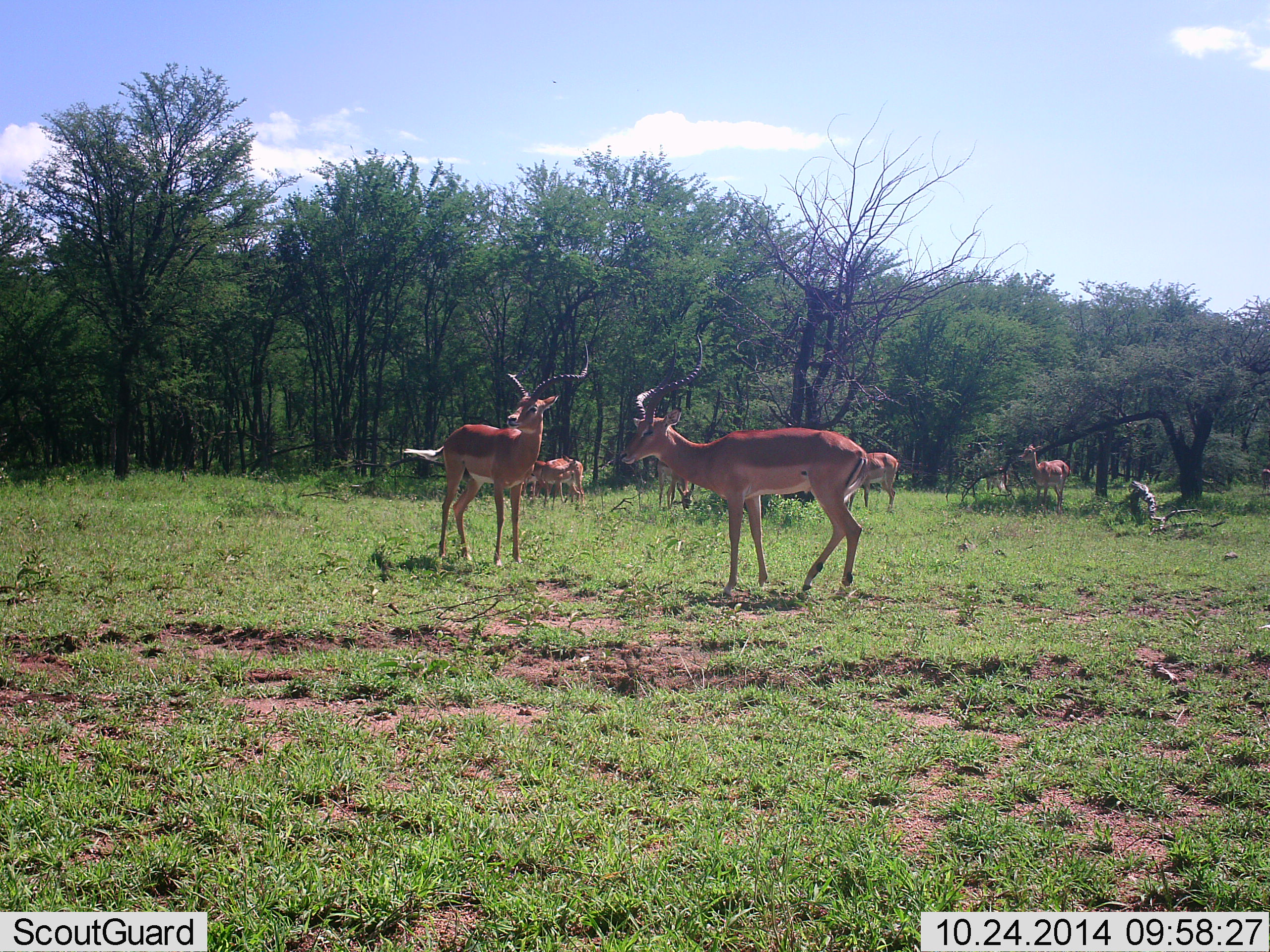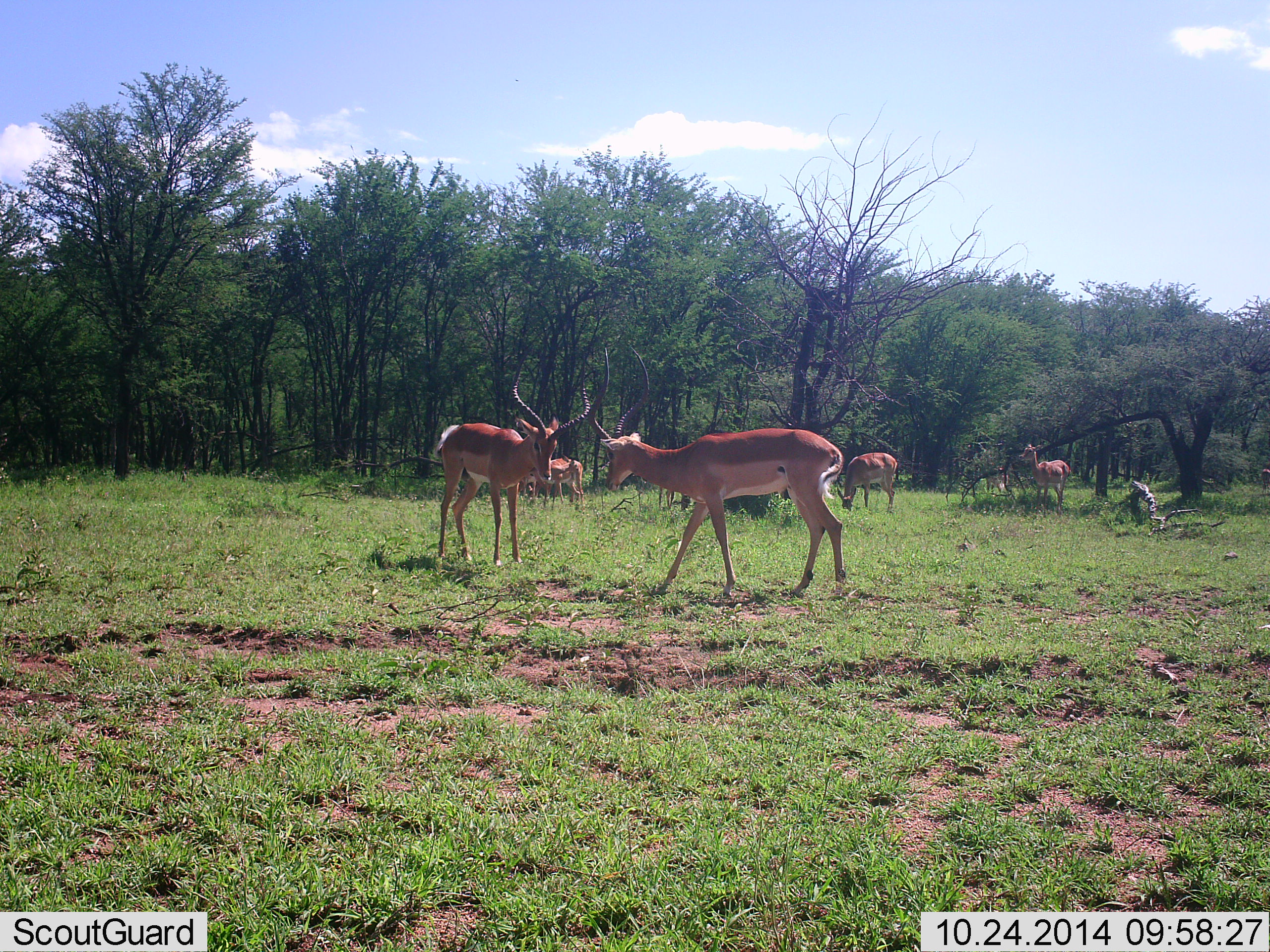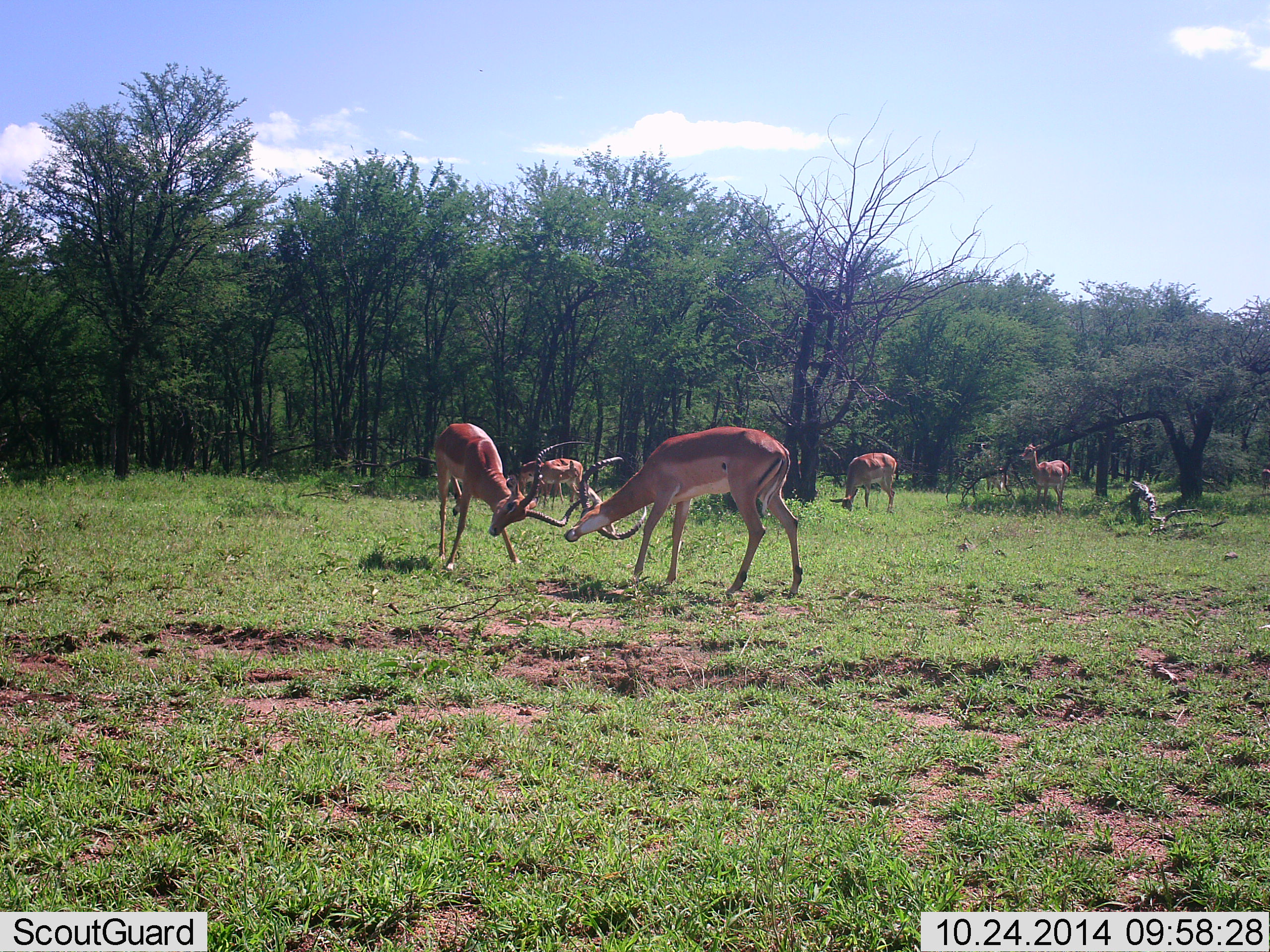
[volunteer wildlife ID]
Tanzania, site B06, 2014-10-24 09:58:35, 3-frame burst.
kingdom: Animalia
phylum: Chordata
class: Mammalia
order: Artiodactyla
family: Bovidae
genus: Aepyceros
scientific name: Aepyceros melampus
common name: impala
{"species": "impala (Aepyceros melampus)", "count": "6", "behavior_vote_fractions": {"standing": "60%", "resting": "10%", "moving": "30%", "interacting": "70%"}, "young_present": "0%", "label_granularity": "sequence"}